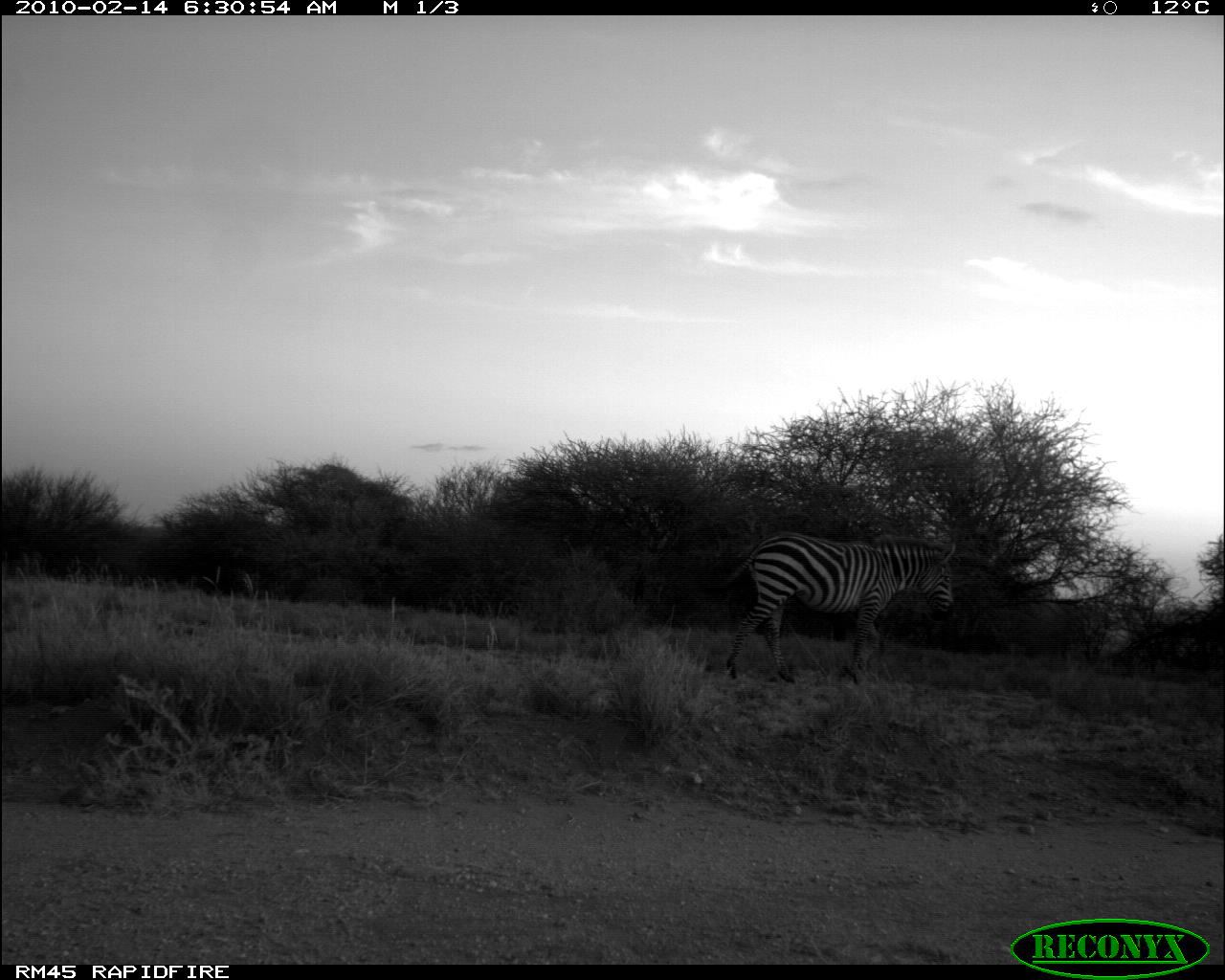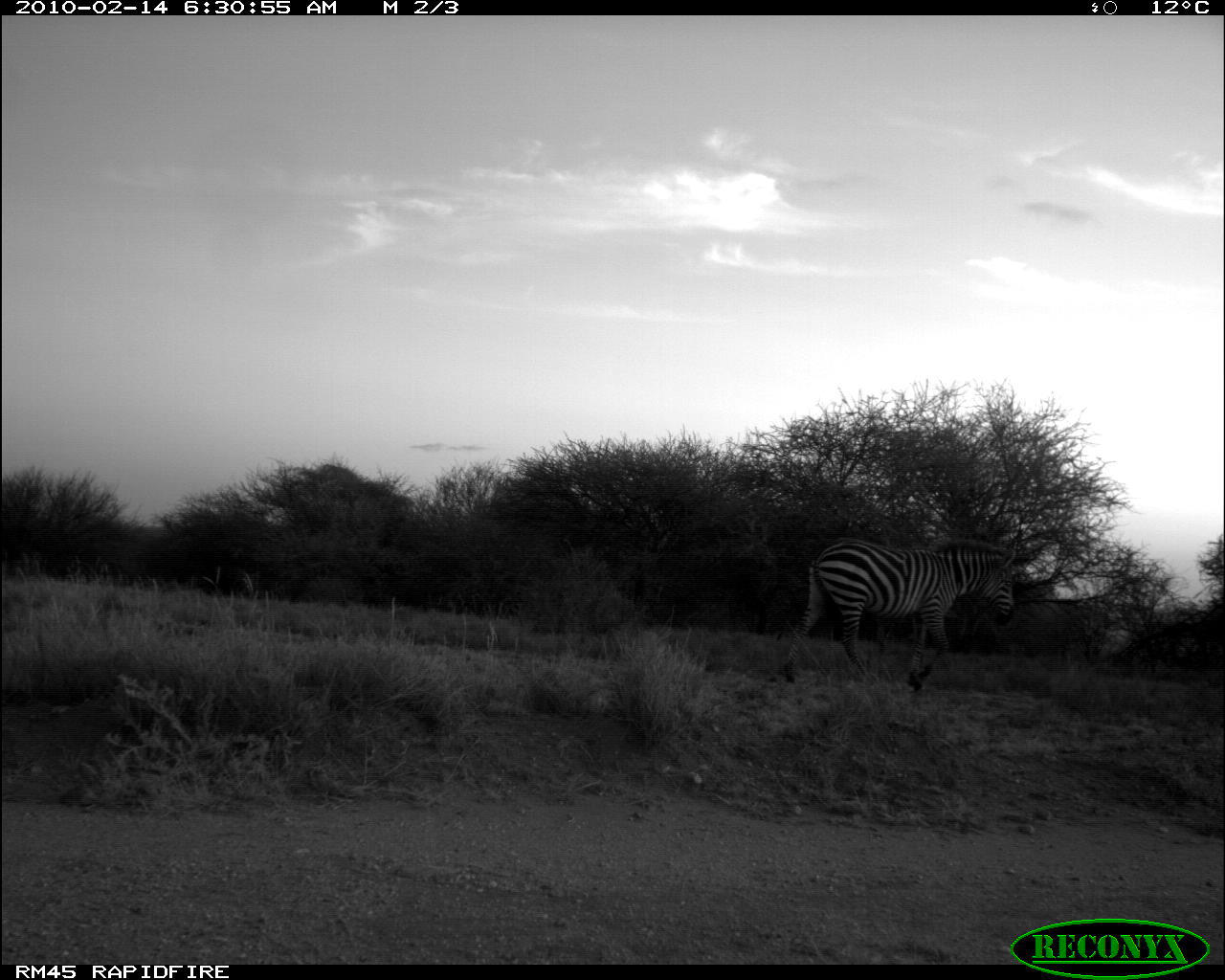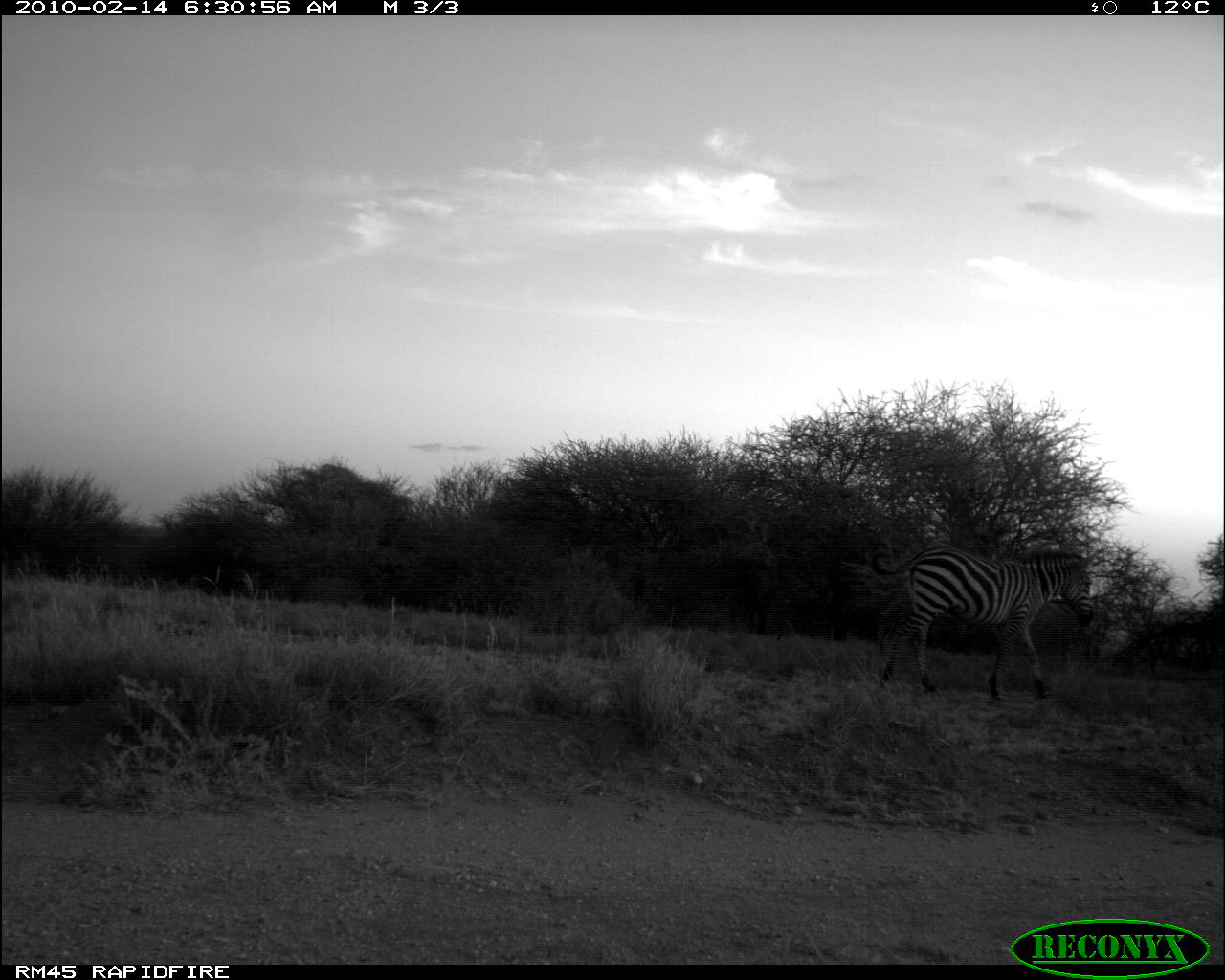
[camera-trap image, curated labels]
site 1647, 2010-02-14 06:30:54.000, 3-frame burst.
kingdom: Animalia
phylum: Chordata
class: Mammalia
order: Perissodactyla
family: Equidae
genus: Equus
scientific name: Equus quagga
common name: plains zebra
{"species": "Equus quagga (plains zebra)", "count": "1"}